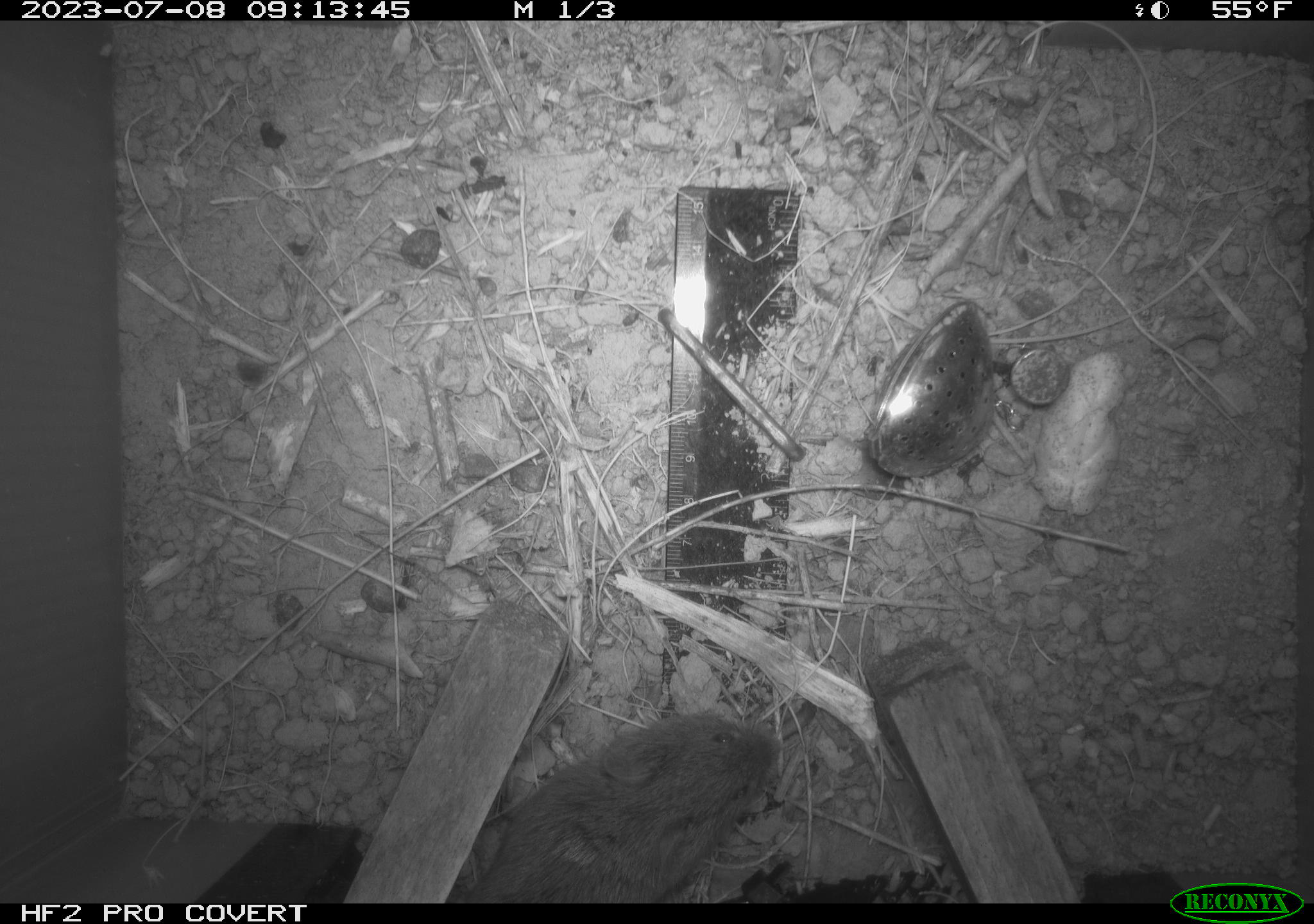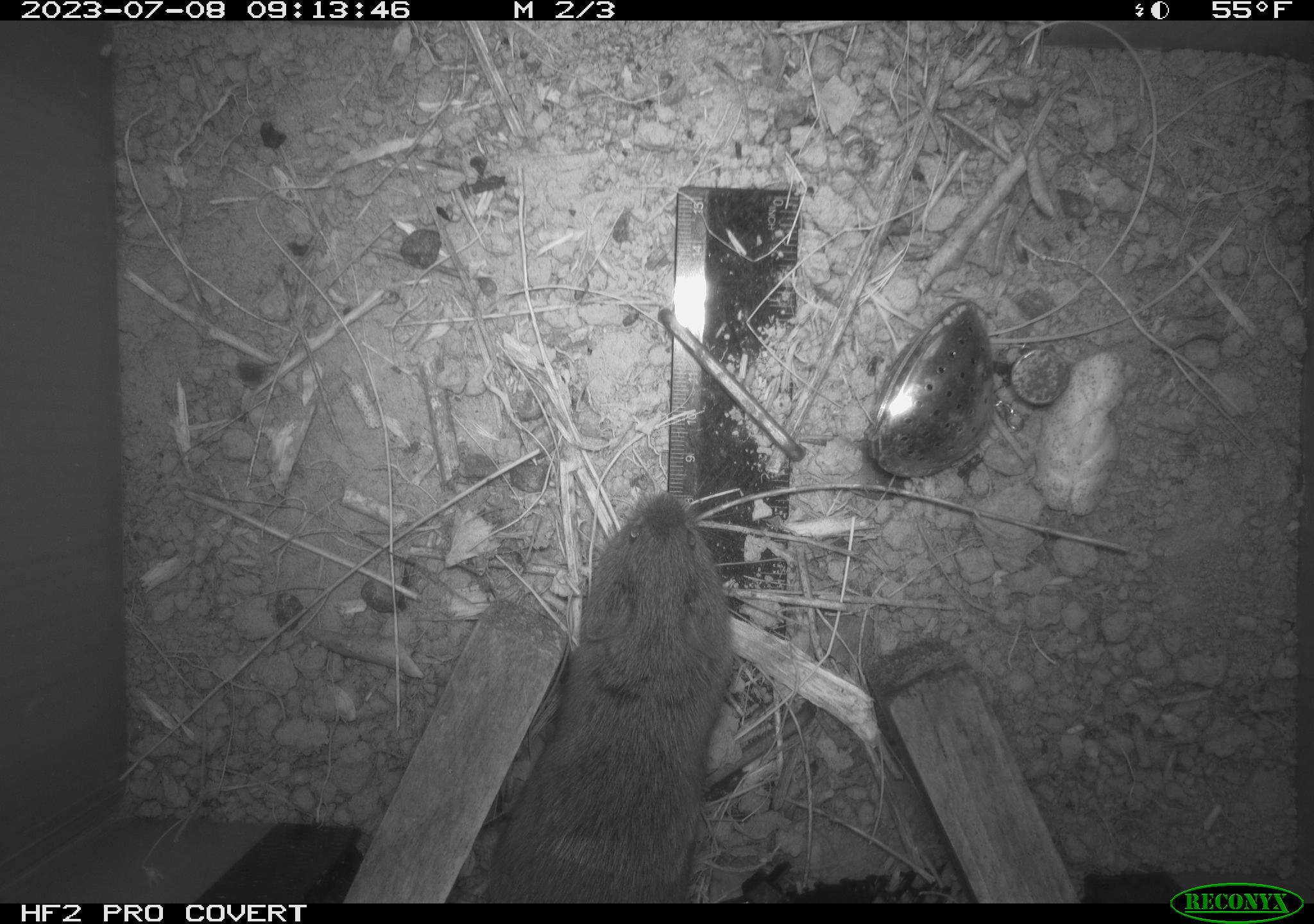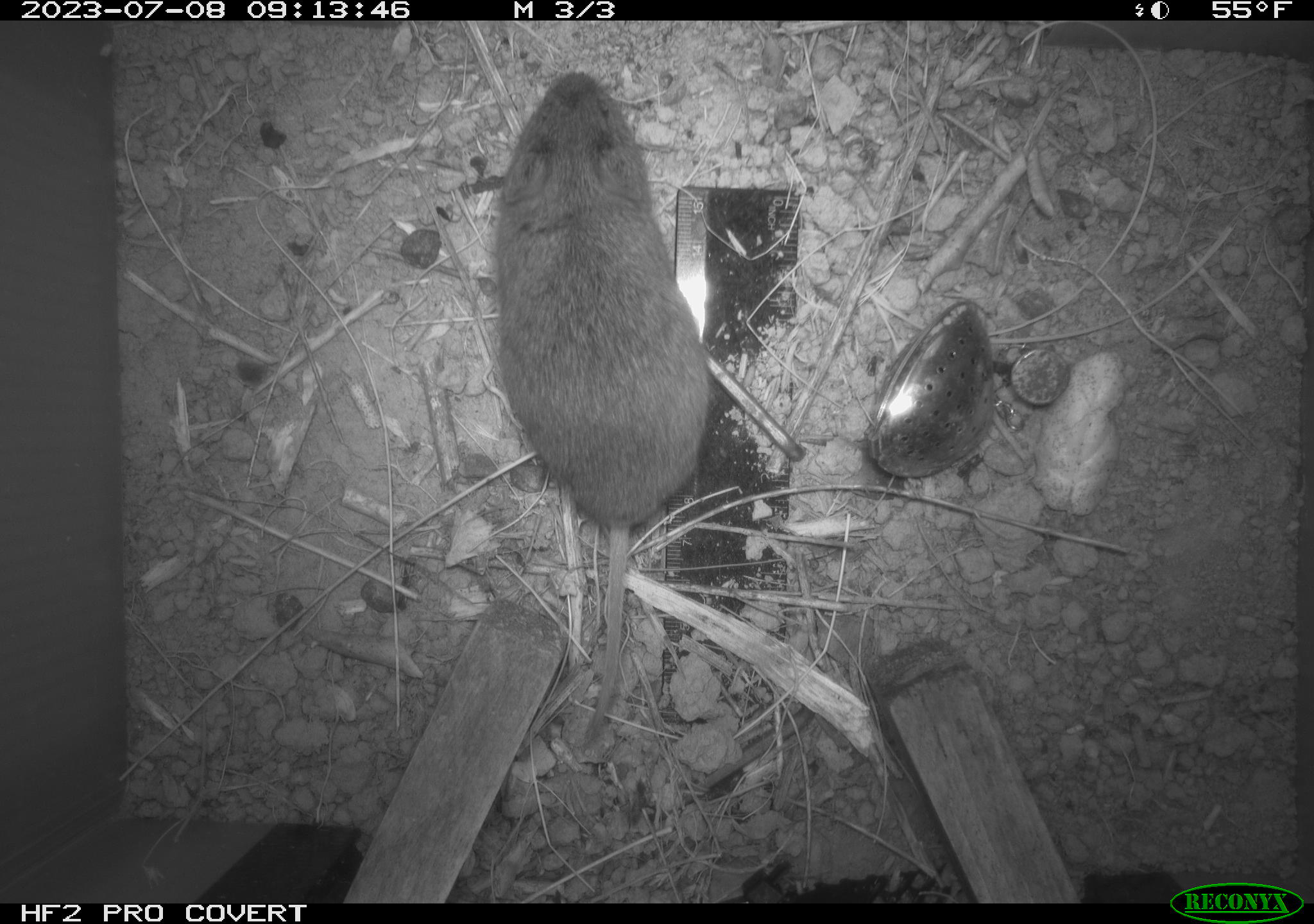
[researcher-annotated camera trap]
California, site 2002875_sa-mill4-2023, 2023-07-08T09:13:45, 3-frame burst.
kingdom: Animalia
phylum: Chordata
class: Mammalia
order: Rodentia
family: Cricetidae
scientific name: Arvicolinae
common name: voles, lemmings, and muskrats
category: arvicolinae subfamily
Arvicolinae subfamily (voles, lemmings, and muskrats) (Arvicolinae).